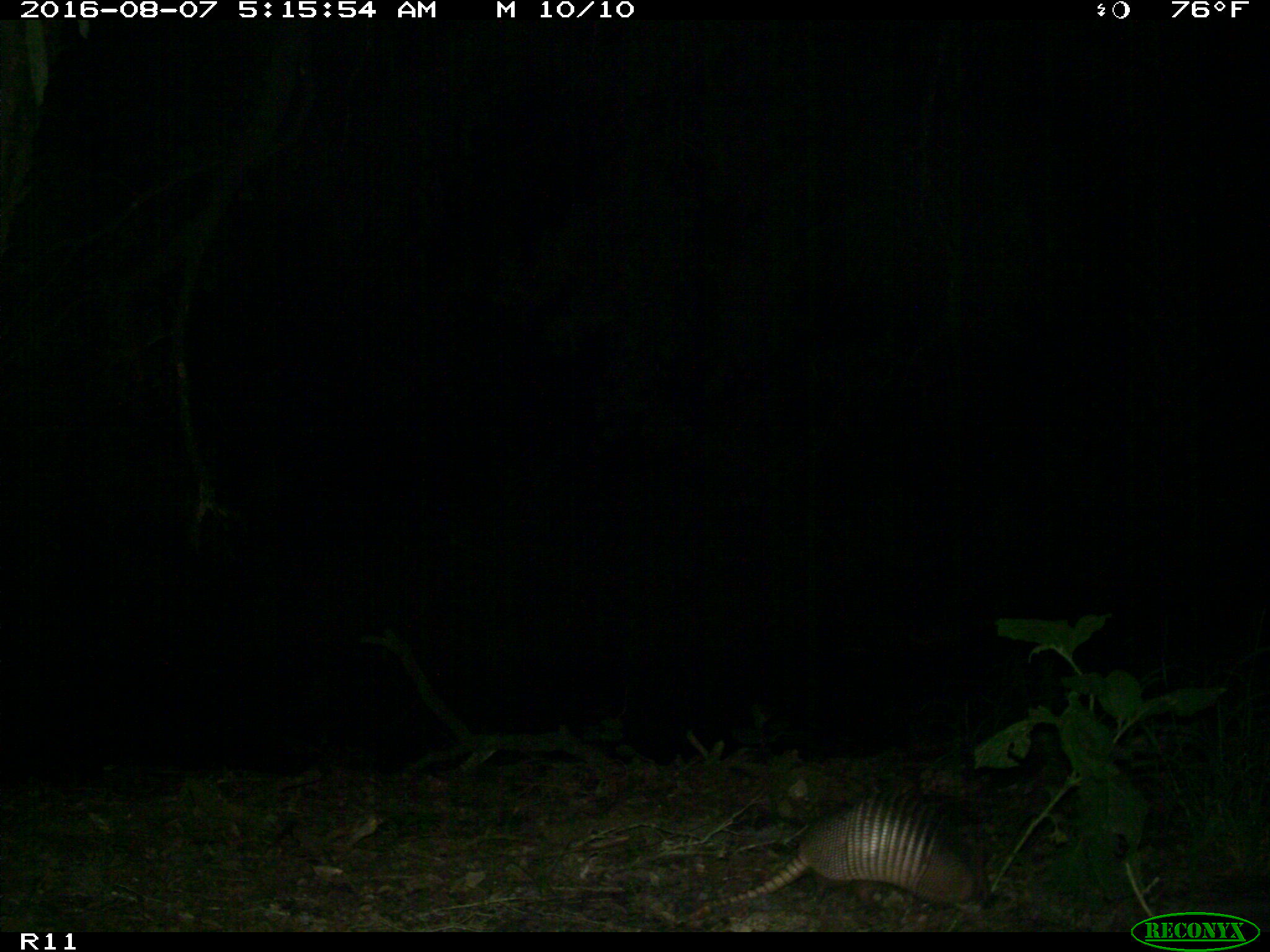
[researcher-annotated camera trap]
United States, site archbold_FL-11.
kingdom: Animalia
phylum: Chordata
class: Mammalia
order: Cingulata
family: Dasypodidae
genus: Dasypus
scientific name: Dasypus novemcinctus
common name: nine-banded armadillo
Dasypus novemcinctus (nine-banded armadillo).